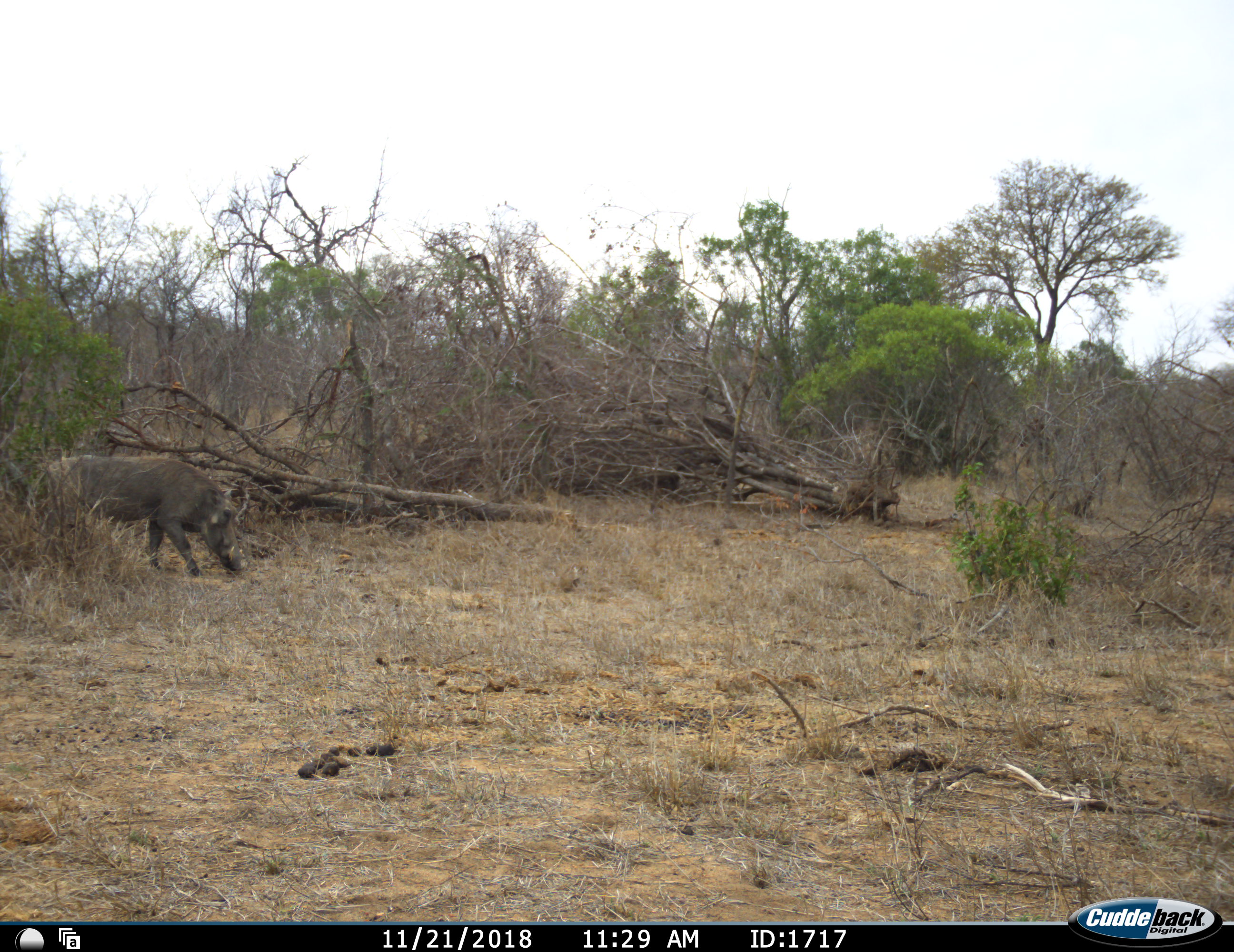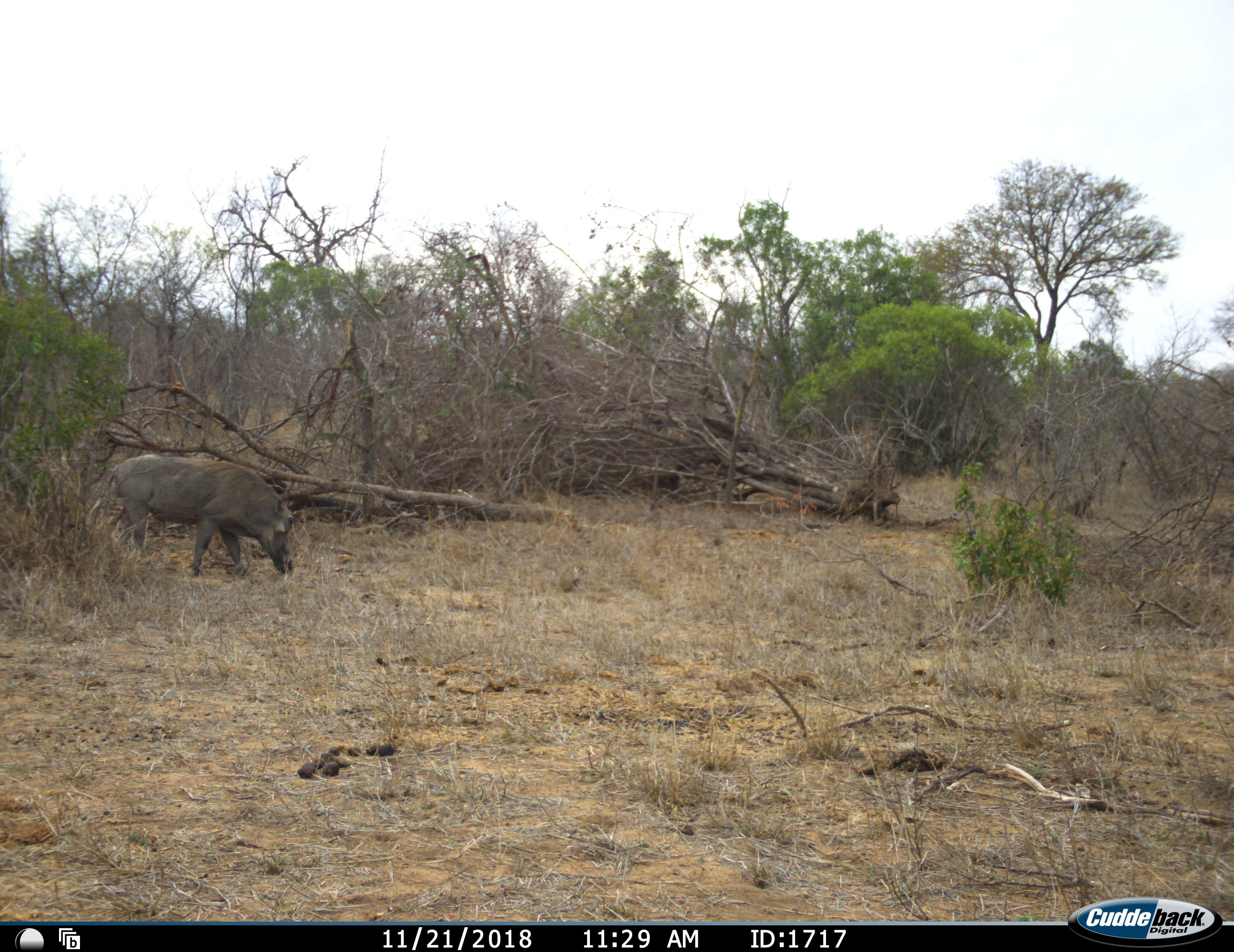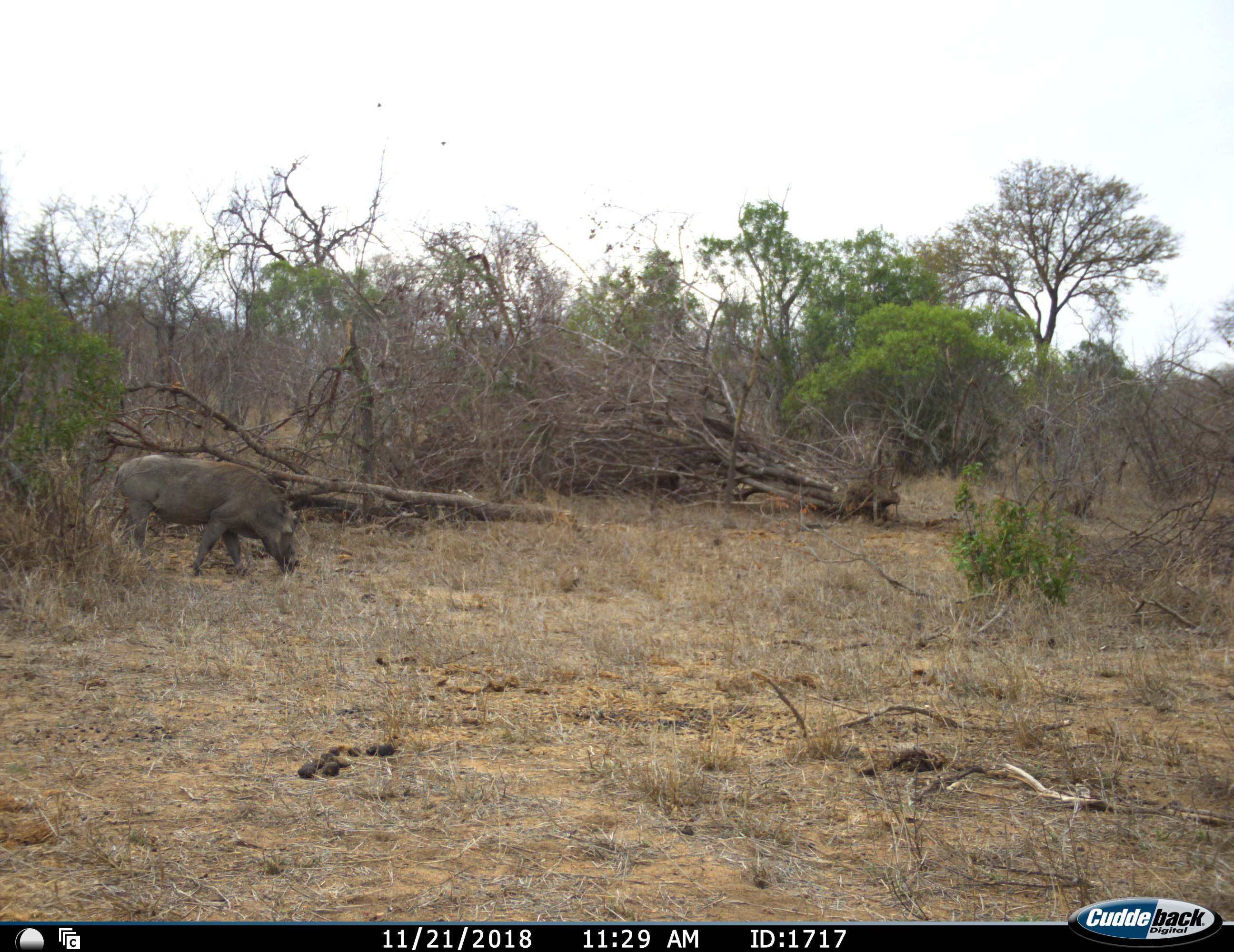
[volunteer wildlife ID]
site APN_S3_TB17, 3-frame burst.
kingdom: Animalia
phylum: Chordata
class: Mammalia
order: Artiodactyla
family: Suidae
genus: Phacochoerus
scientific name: Phacochoerus africanus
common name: warthog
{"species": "warthog (Phacochoerus africanus)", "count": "1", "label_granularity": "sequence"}